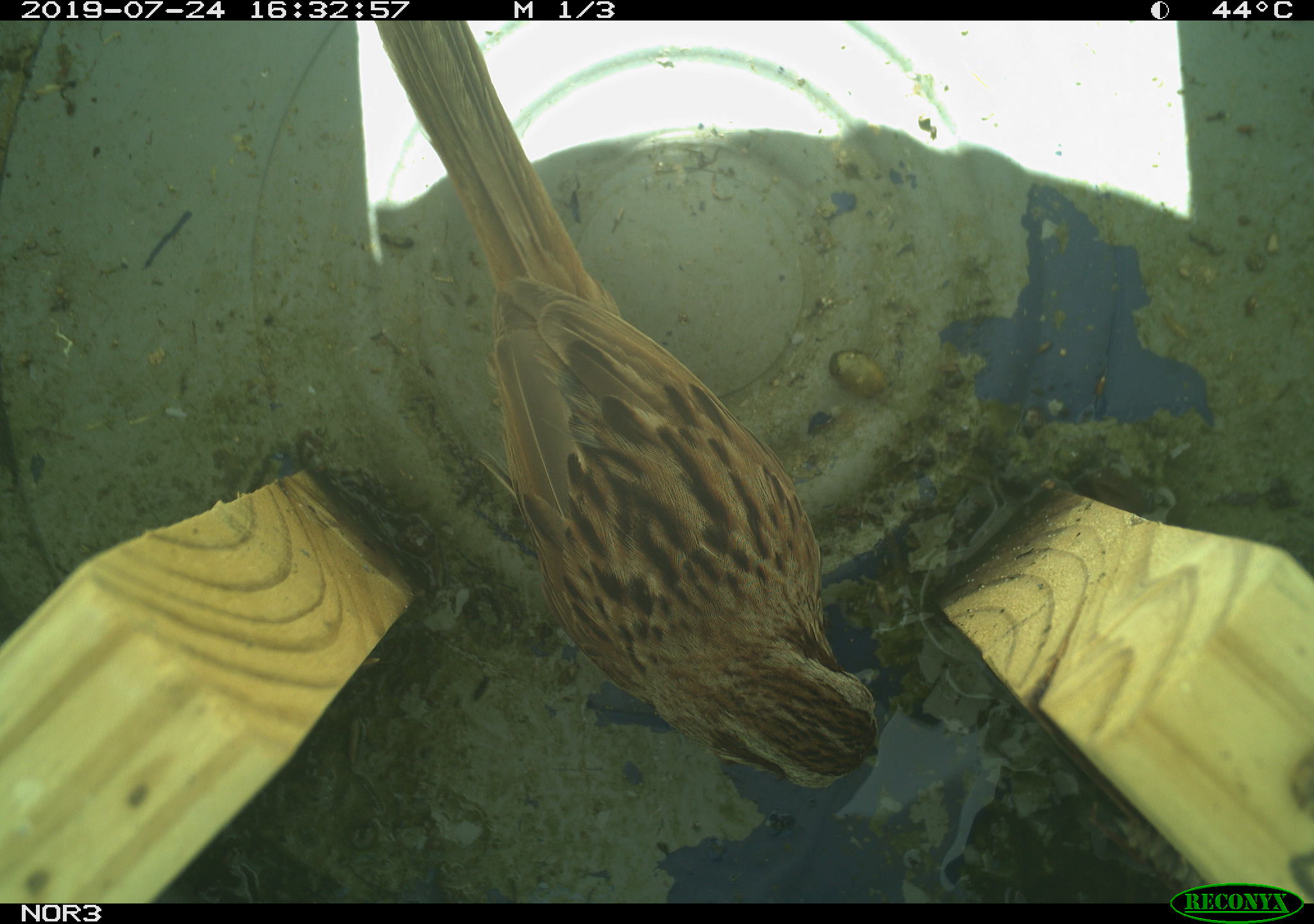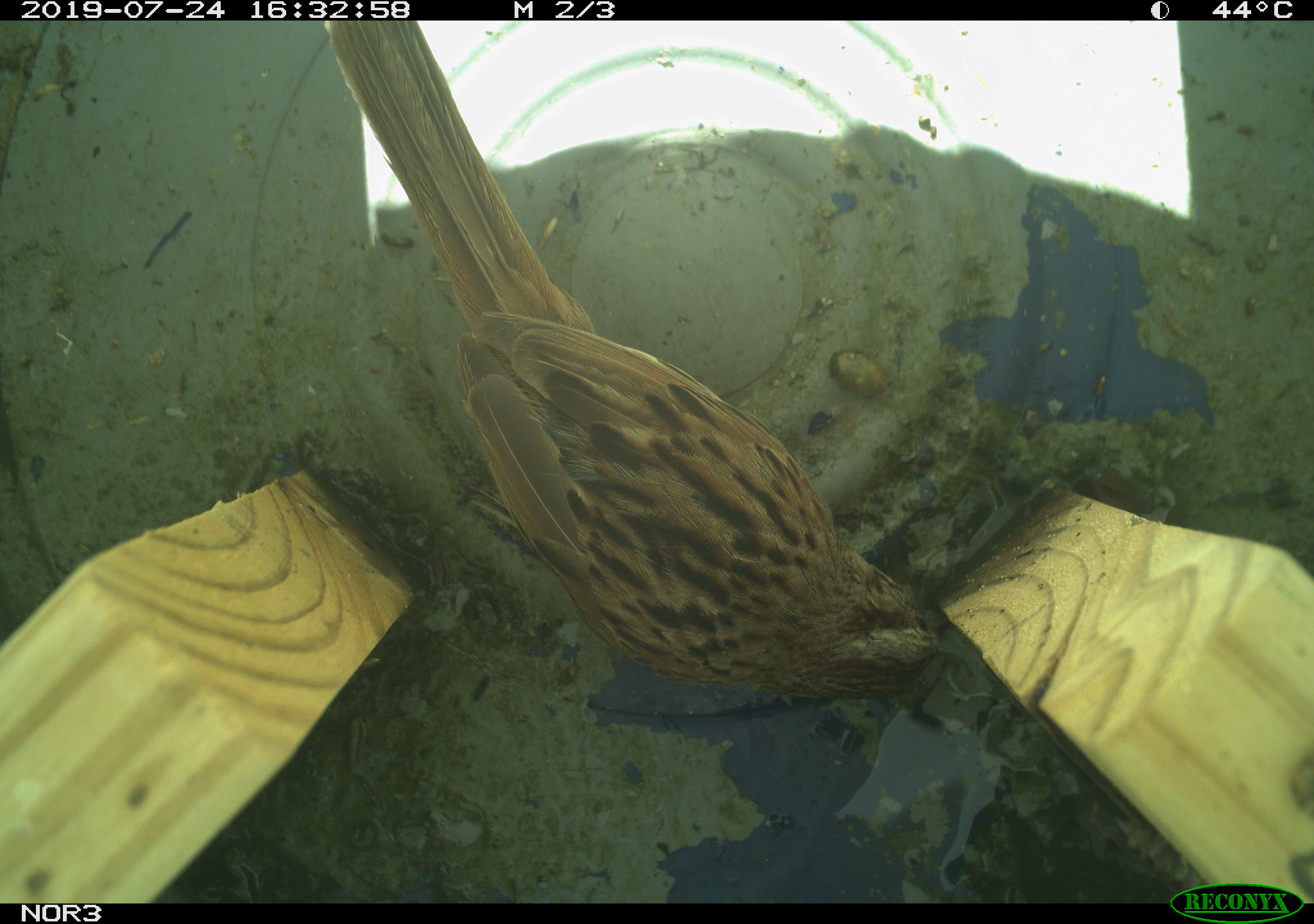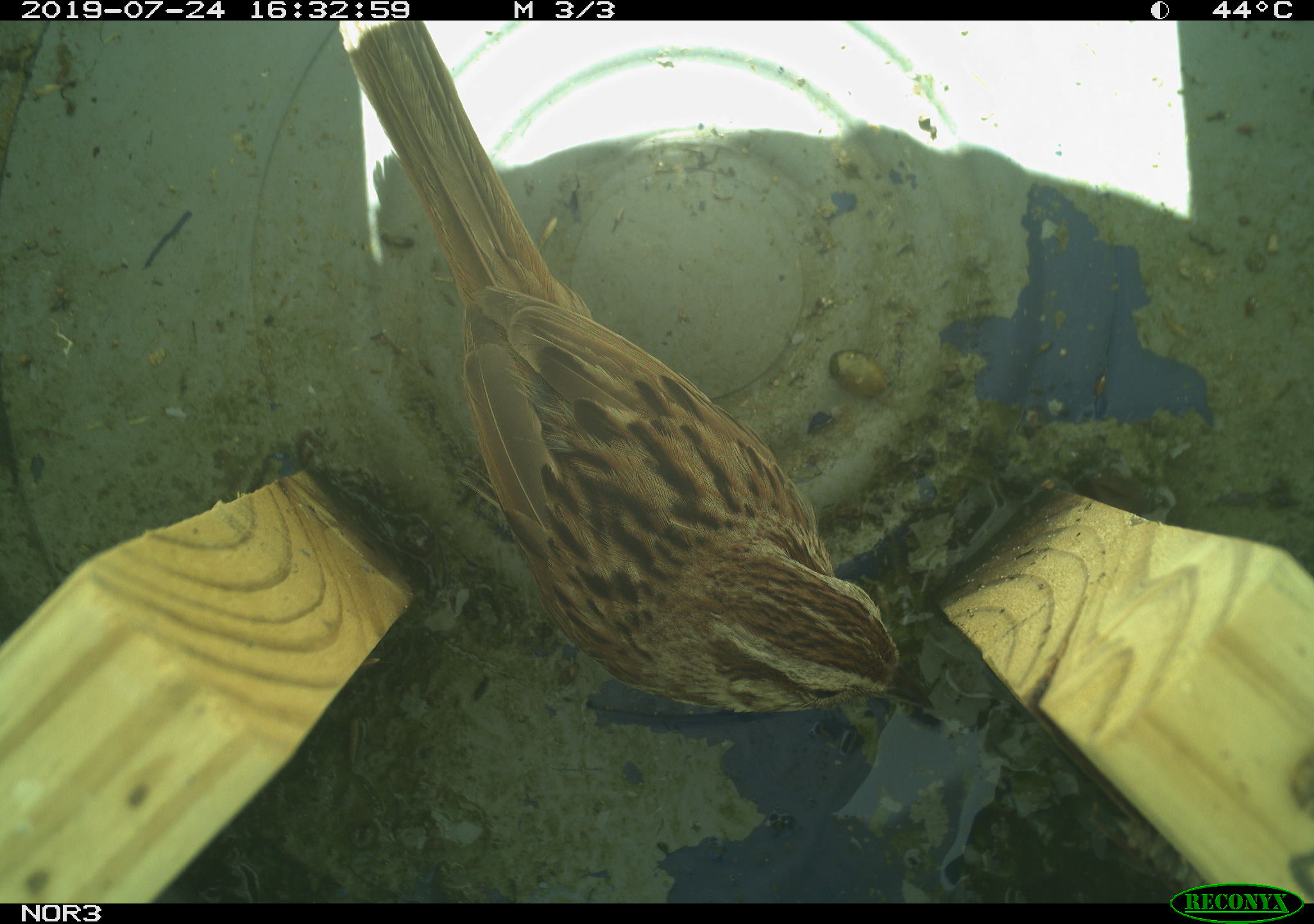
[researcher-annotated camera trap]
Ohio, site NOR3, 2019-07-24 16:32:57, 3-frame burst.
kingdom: Animalia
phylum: Chordata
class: Aves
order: Passeriformes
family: Passerellidae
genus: Melospiza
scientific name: Melospiza melodia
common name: song sparrow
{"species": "song sparrow (Melospiza melodia)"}